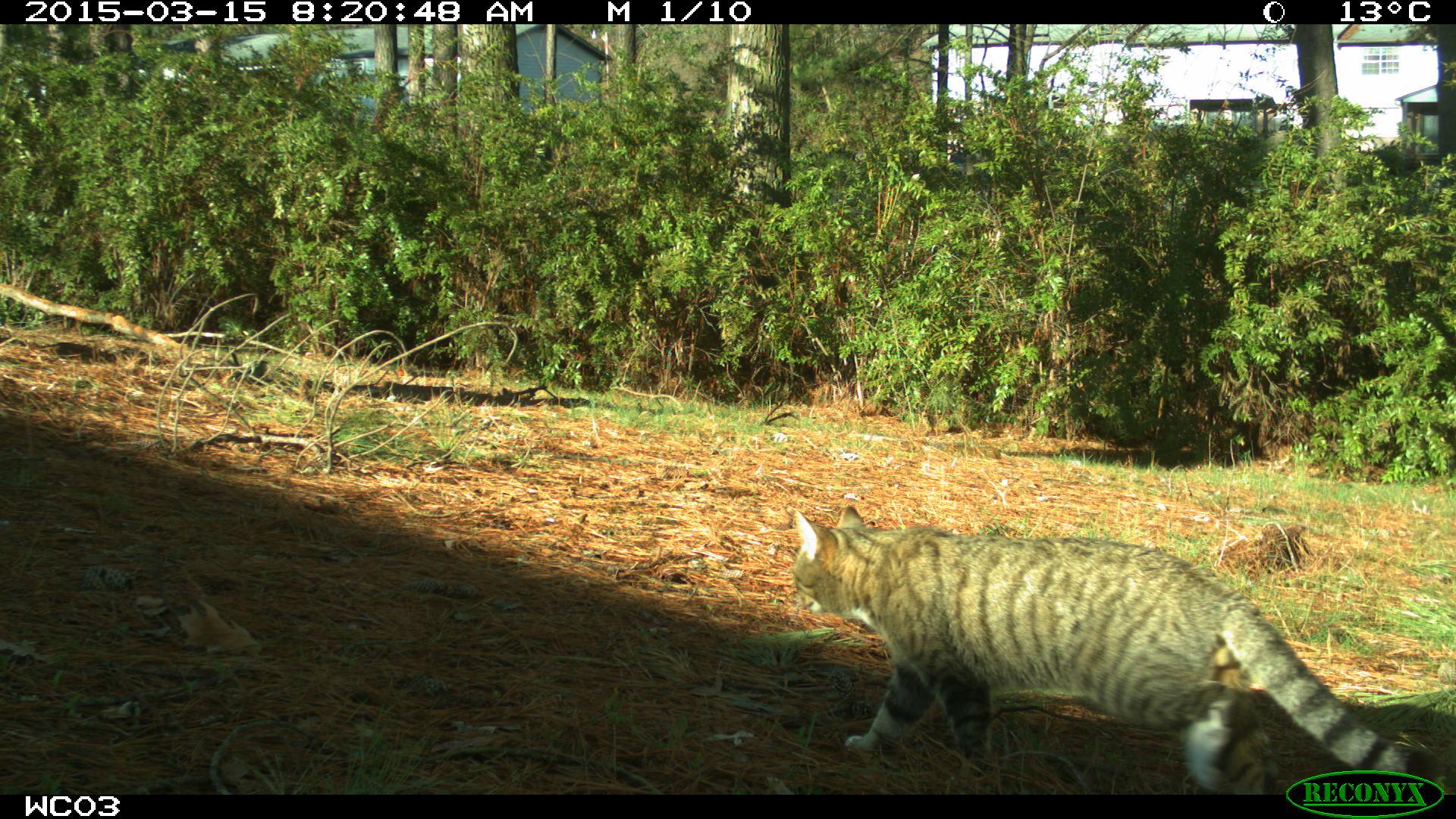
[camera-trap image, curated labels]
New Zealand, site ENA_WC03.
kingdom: Animalia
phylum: Chordata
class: Mammalia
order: Carnivora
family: Felidae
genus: Felis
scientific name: Felis catus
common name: domestic cat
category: cat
Cat (domestic cat) (Felis catus).